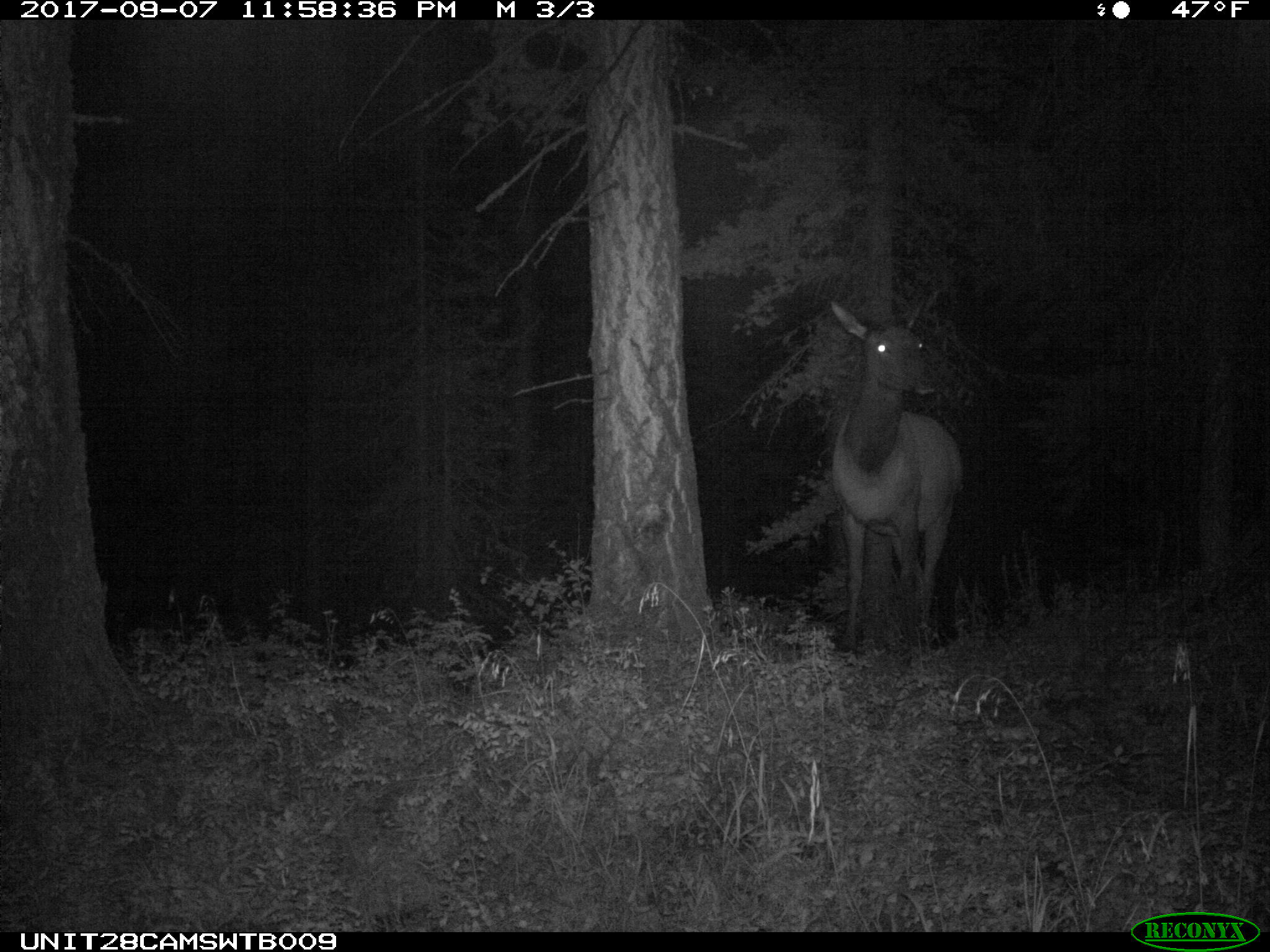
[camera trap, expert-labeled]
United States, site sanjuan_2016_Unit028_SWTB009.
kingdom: Animalia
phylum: Chordata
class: Mammalia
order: Artiodactyla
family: Cervidae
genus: Cervus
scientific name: Cervus elaphus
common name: red deer